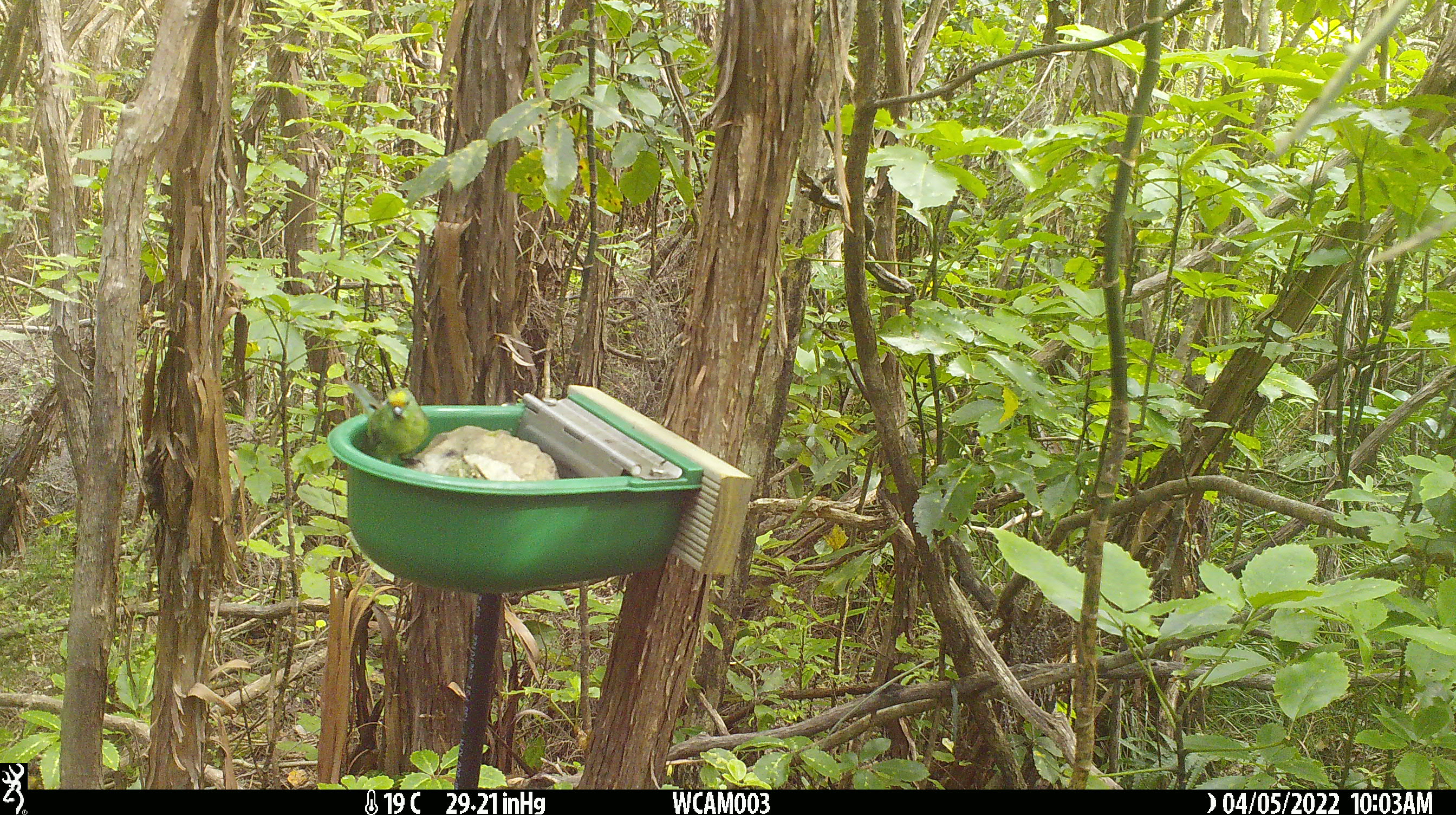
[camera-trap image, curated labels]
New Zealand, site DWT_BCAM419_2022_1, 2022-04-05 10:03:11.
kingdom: Animalia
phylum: Chordata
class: Aves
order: Psittaciformes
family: Psittaculidae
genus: Cyanoramphus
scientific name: Cyanoramphus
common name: parakeet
Parakeet (Cyanoramphus).